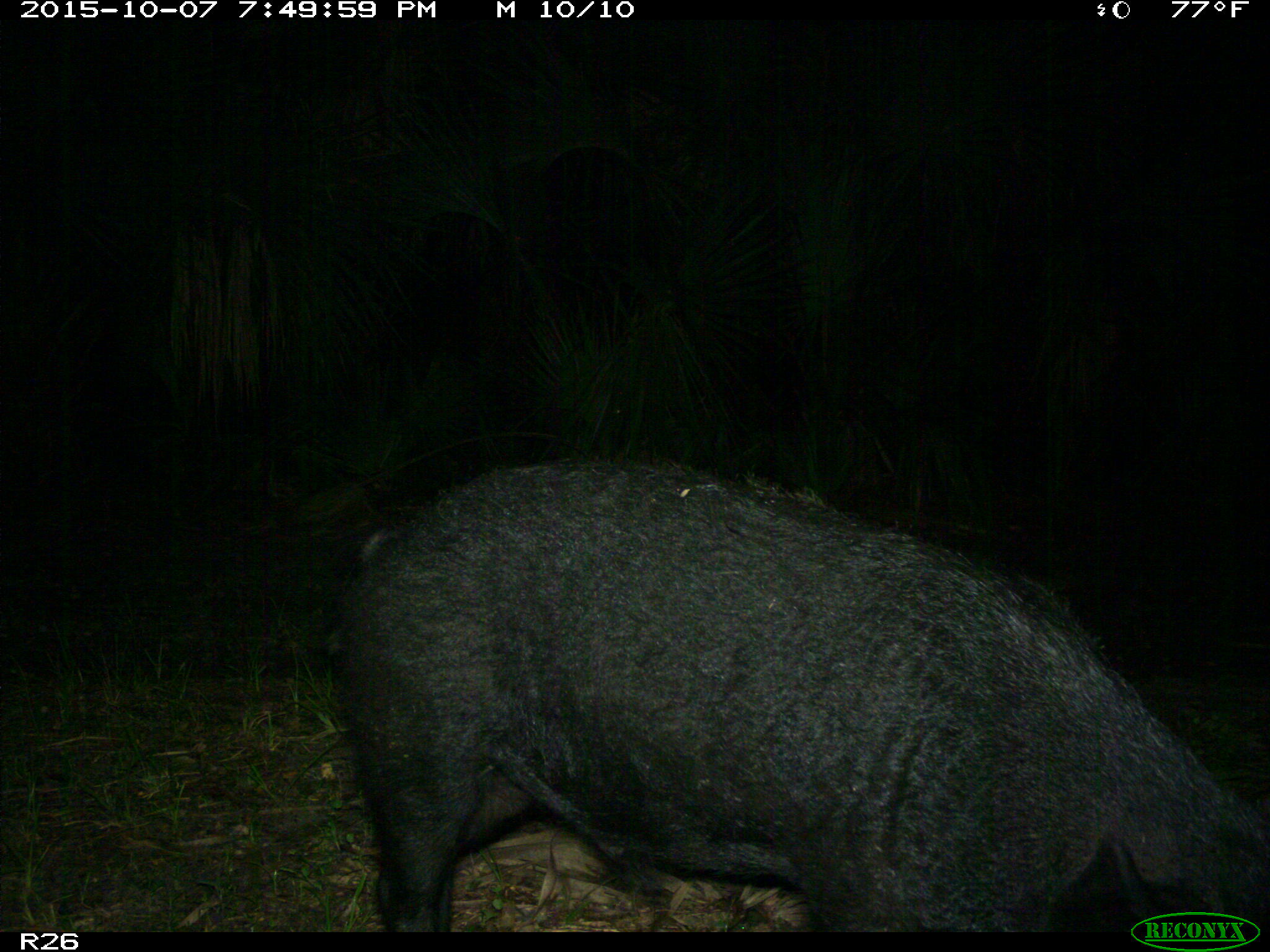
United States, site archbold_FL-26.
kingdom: Animalia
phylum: Chordata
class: Mammalia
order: Artiodactyla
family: Suidae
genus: Sus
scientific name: Sus scrofa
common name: wild boar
Sus scrofa (wild boar).